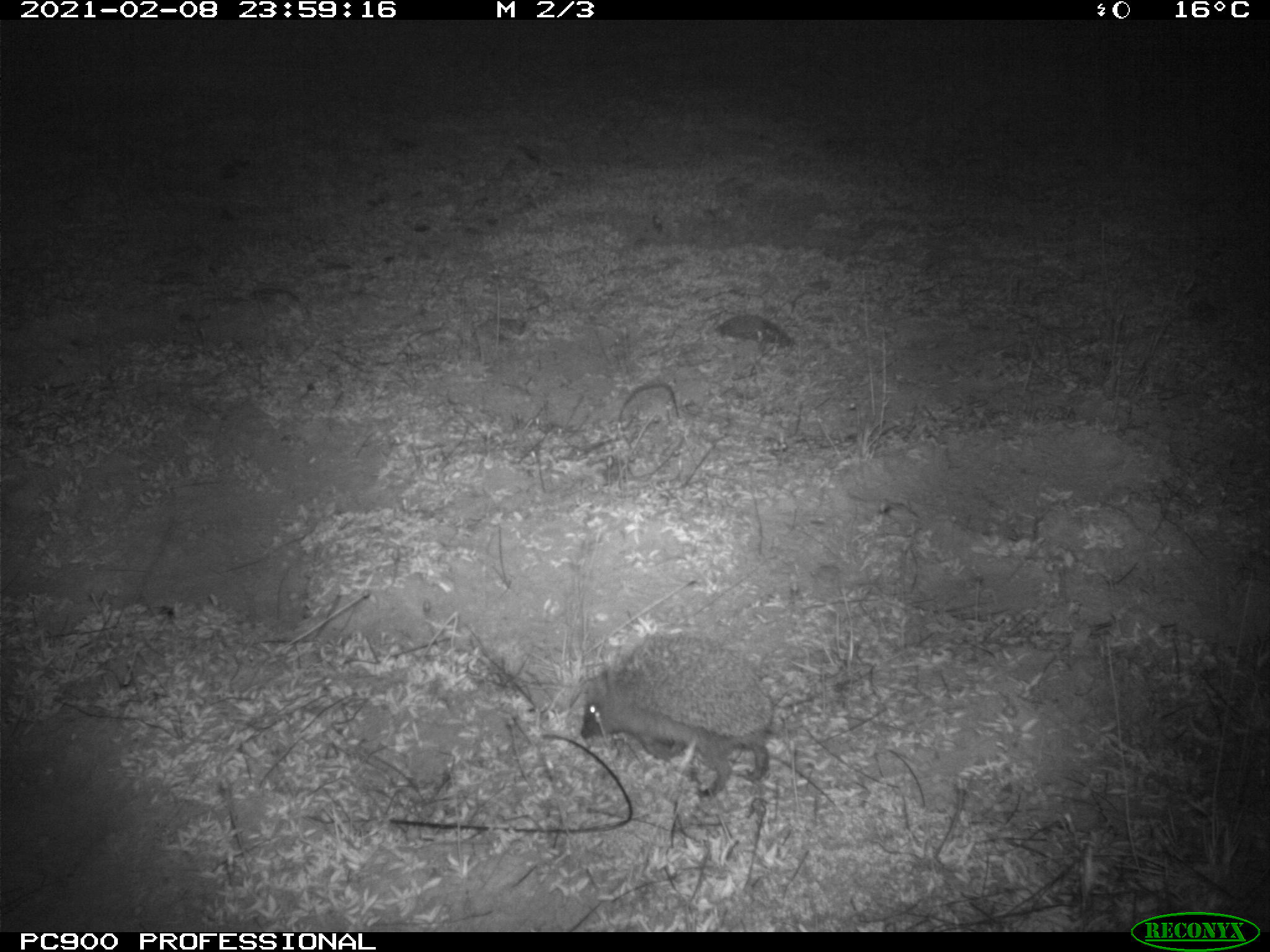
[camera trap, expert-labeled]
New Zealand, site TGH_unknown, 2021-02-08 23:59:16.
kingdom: Animalia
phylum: Chordata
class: Mammalia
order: Eulipotyphla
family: Erinaceidae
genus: Erinaceus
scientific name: Erinaceus europaeus europaeus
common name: european hedgehog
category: hedgehog